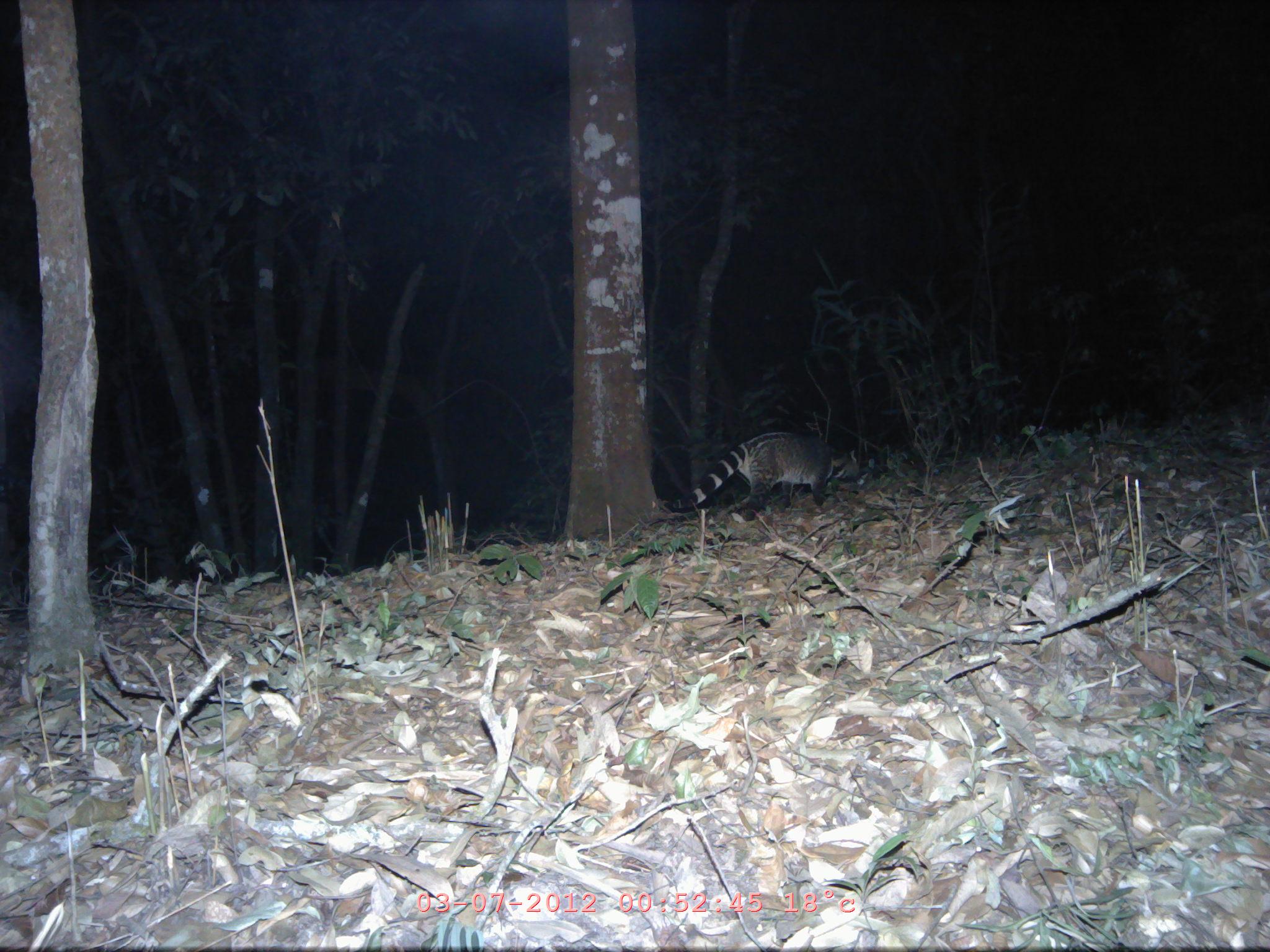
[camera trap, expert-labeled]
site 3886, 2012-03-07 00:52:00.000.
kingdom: Animalia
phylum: Chordata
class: Mammalia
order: Carnivora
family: Viverridae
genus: Viverra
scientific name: Viverra zibetha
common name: large indian civet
Viverra zibetha (large indian civet), count 1.